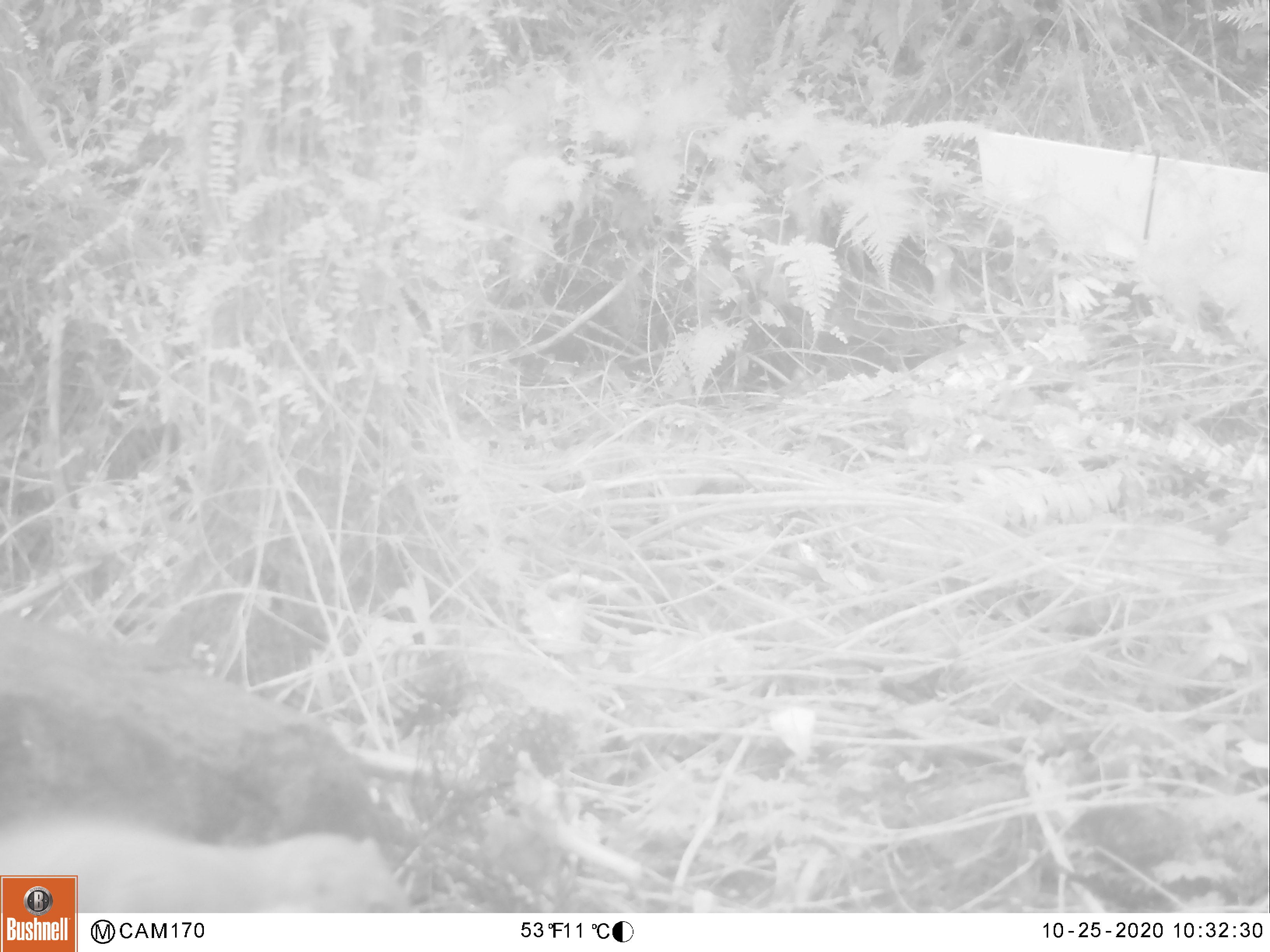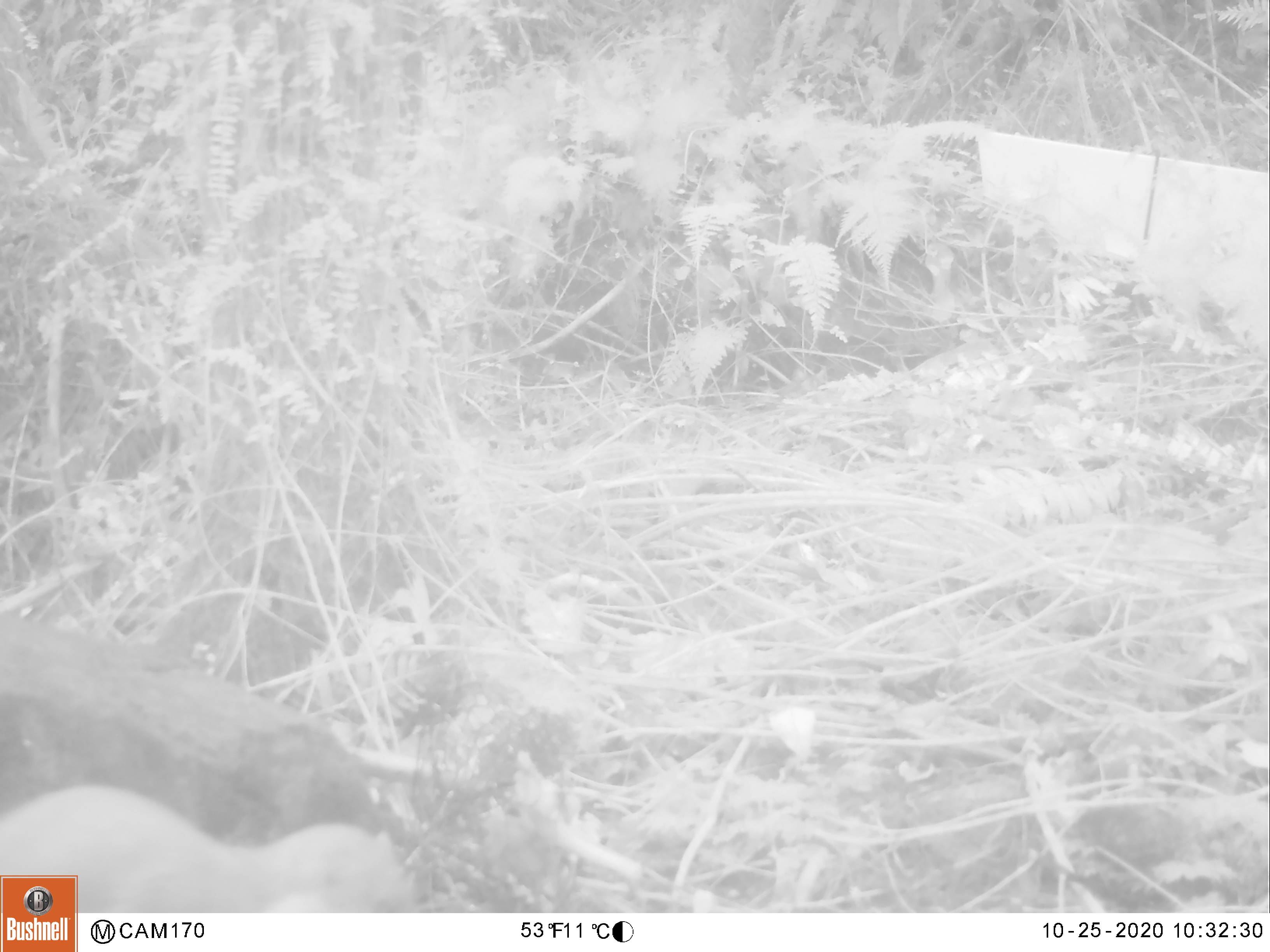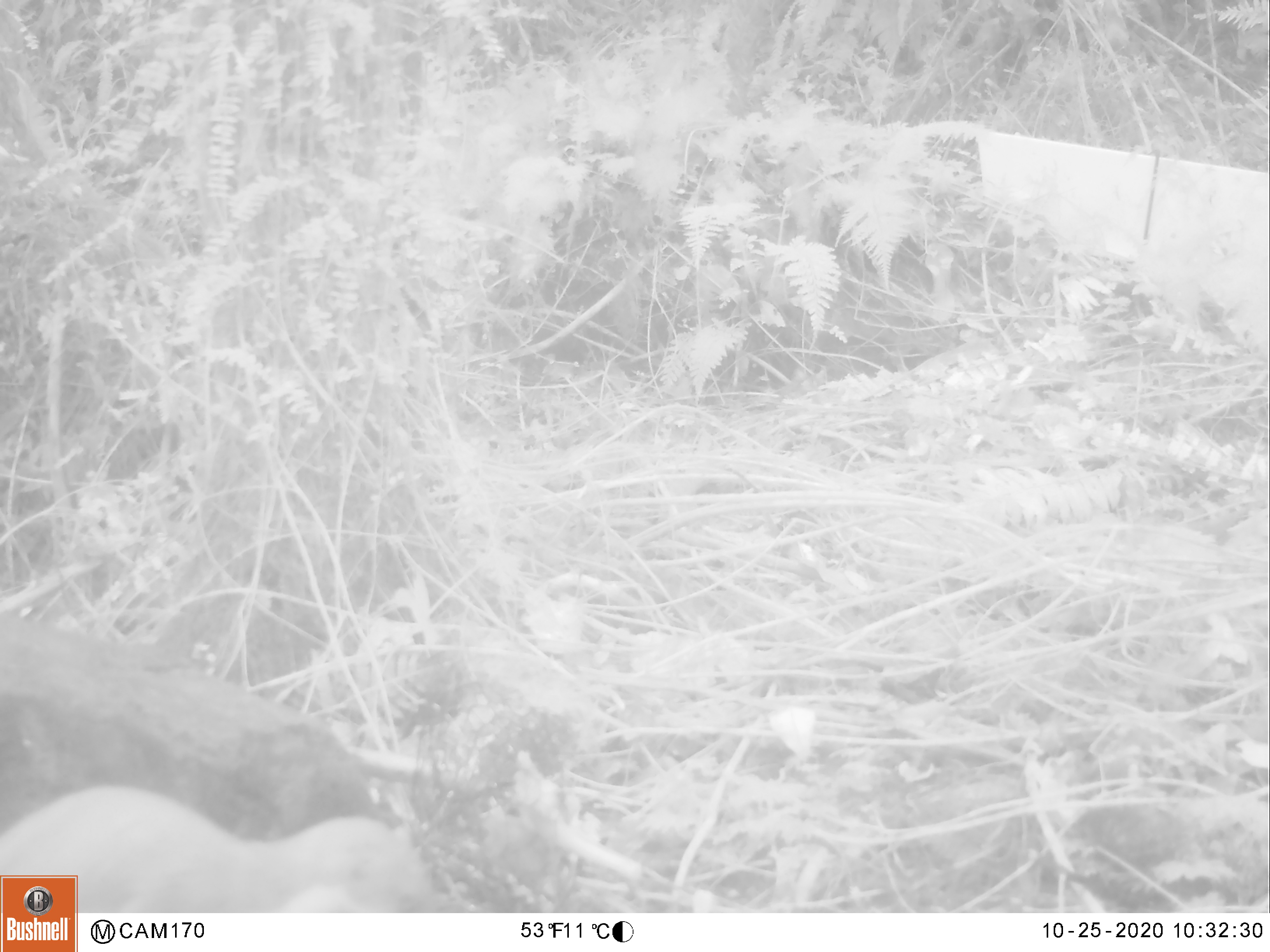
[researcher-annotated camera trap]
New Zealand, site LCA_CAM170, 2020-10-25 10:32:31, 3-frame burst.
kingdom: Animalia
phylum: Chordata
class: Mammalia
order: Carnivora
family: Mustelidae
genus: Mustela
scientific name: Mustela erminea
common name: stoat